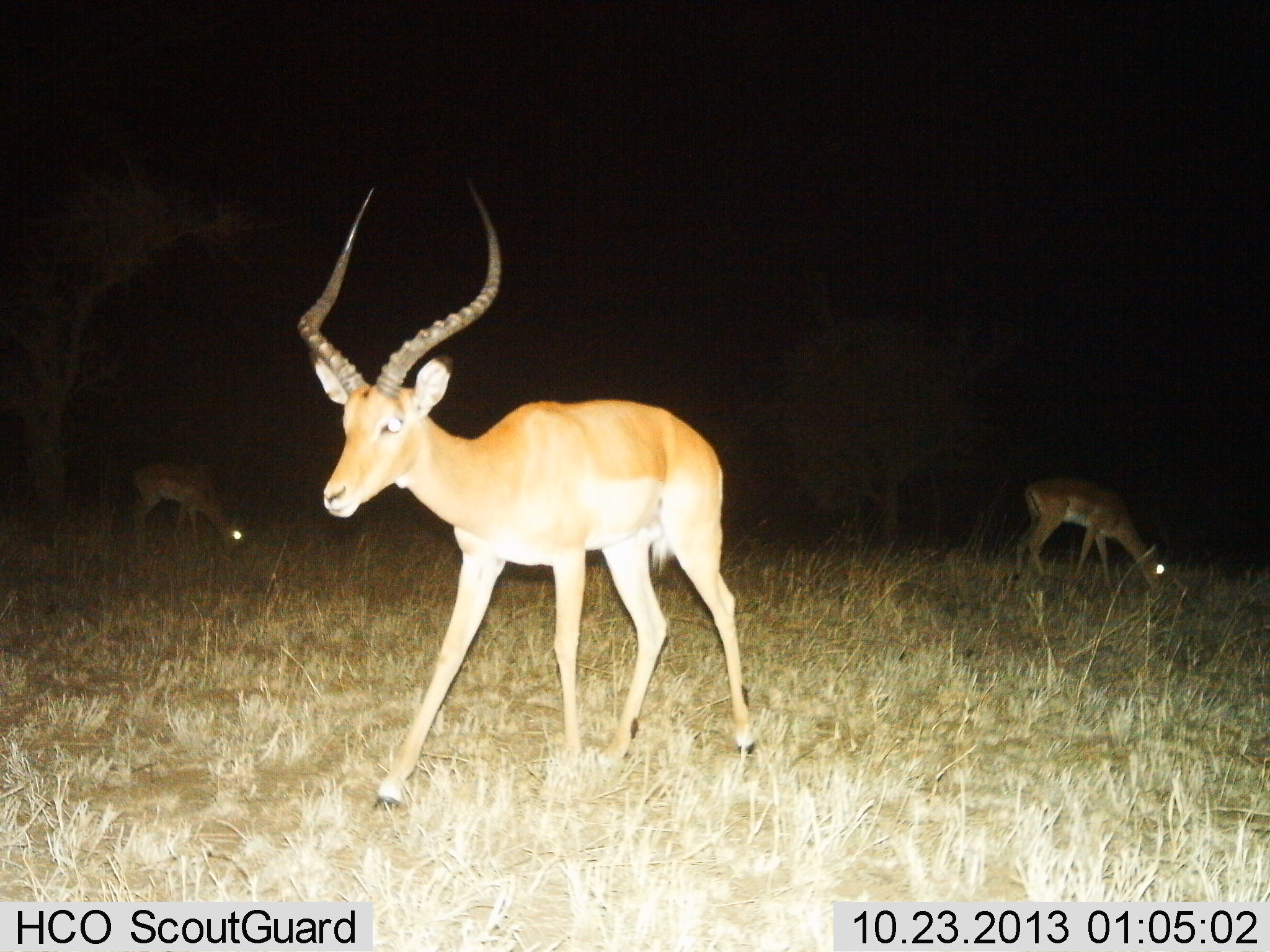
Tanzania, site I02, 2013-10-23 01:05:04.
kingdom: Animalia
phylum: Chordata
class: Mammalia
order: Artiodactyla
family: Bovidae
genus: Aepyceros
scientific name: Aepyceros melampus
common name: impala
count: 3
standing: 50%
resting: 0%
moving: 60%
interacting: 0%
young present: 0%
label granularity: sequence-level